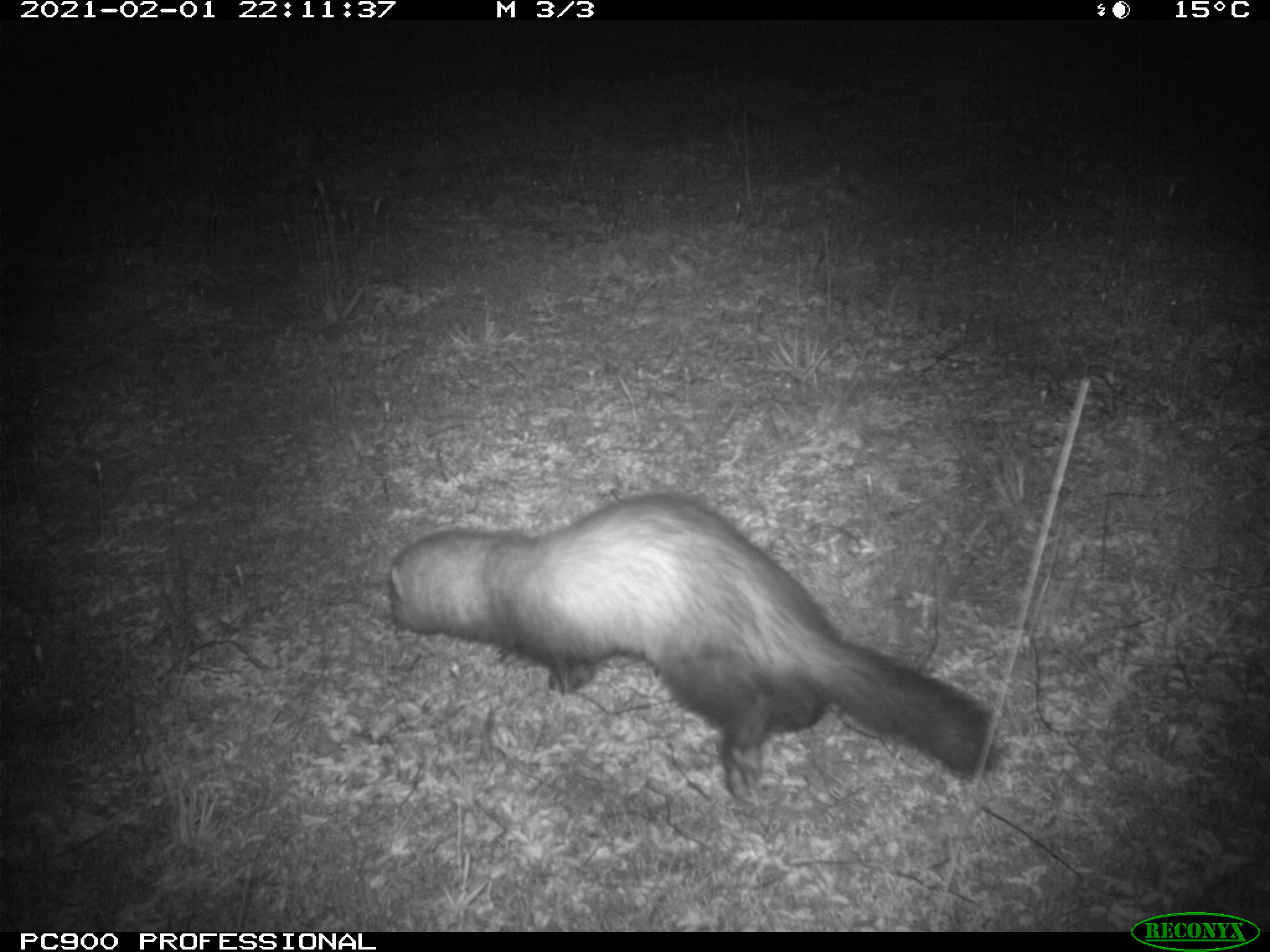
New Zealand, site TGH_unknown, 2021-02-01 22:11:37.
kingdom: Animalia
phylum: Chordata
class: Mammalia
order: Carnivora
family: Mustelidae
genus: Mustela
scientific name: Mustela furo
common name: ferret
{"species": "ferret (Mustela furo)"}